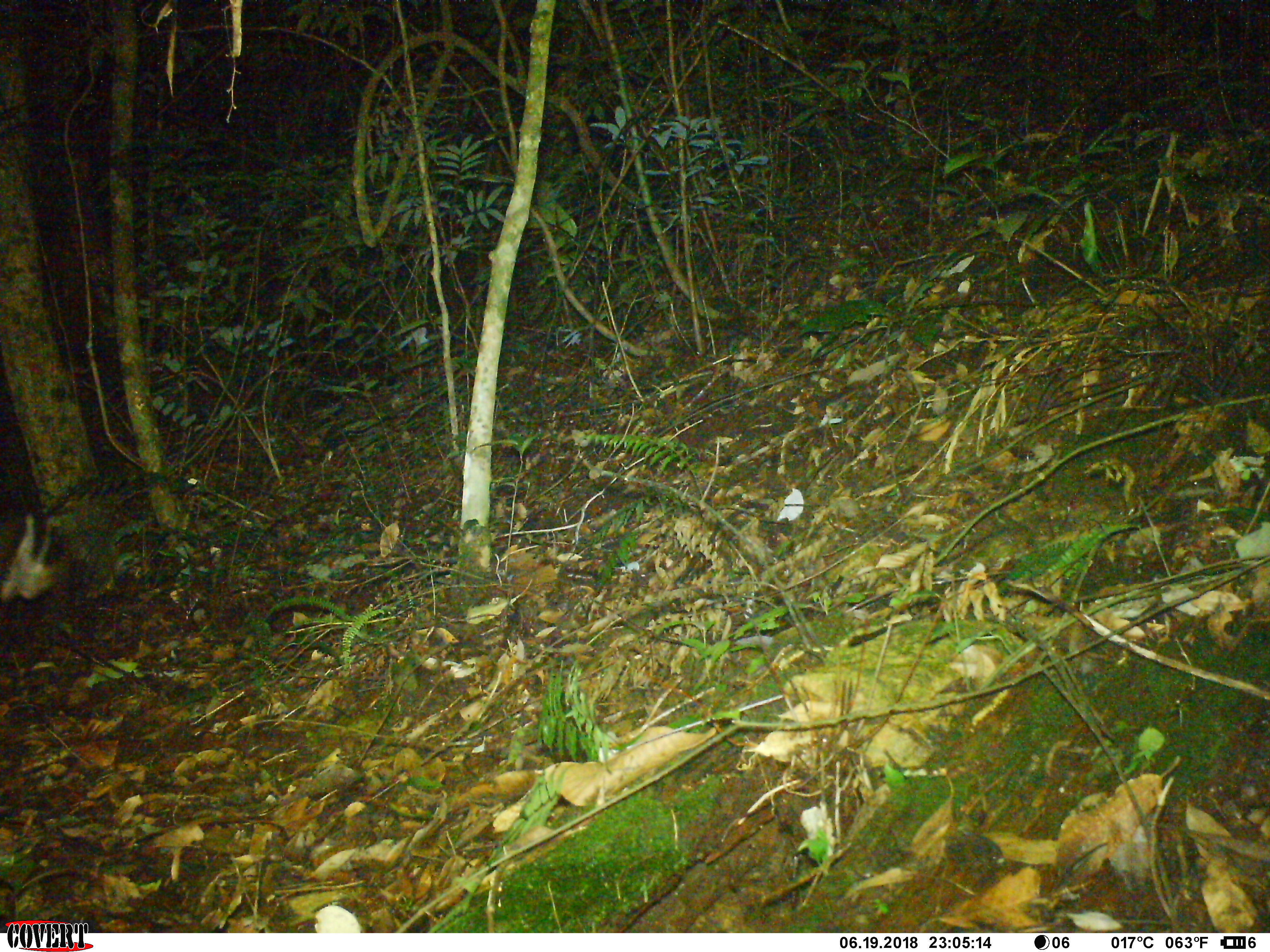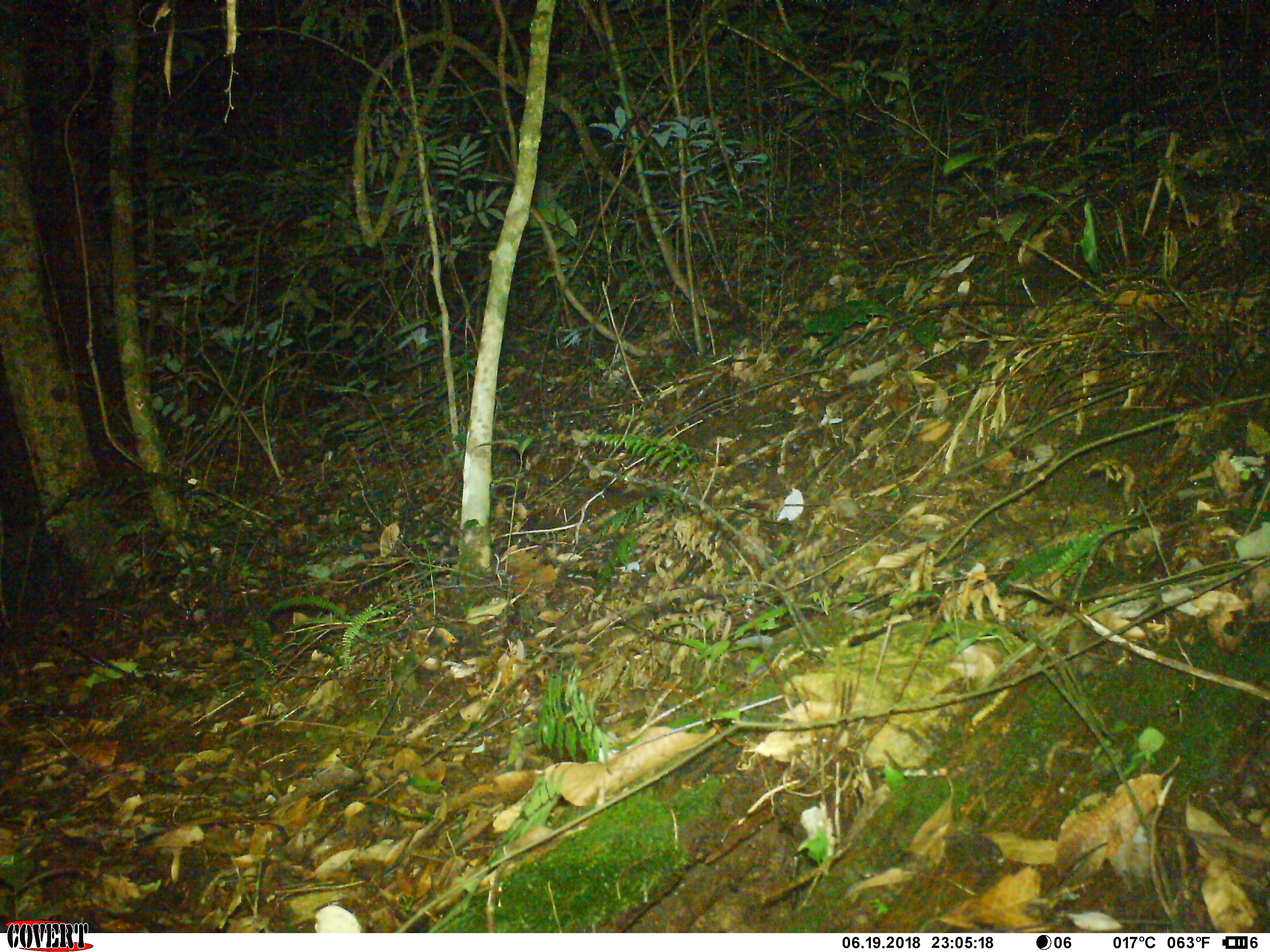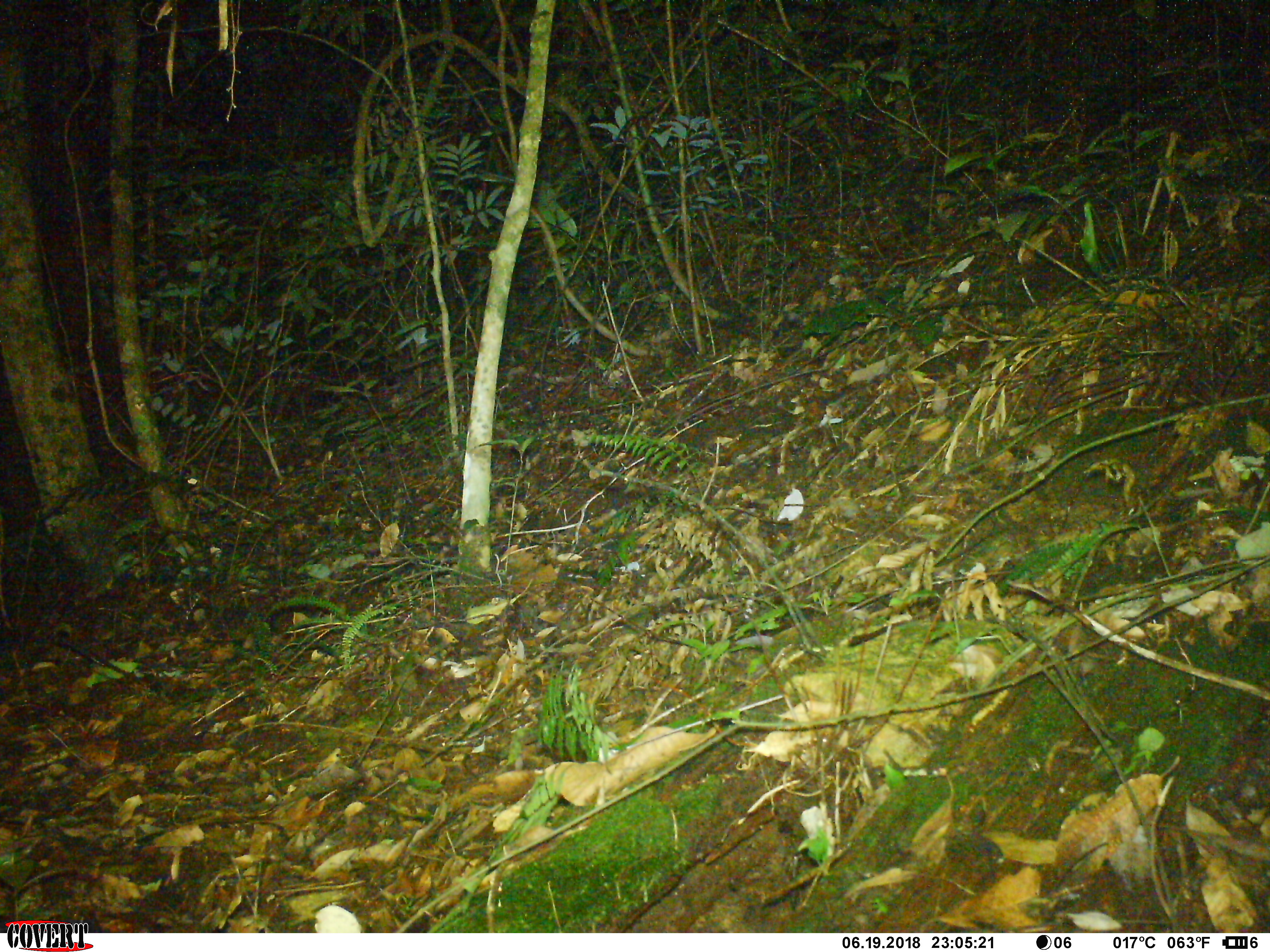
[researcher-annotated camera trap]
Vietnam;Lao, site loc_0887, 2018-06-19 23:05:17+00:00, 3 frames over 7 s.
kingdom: Animalia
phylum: Chordata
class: Mammalia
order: Artiodactyla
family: Cervidae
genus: Muntiacus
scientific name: Muntiacus rooseveltorum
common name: roosevelt's muntjac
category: roosevelts muntjac group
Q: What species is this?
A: Roosevelts muntjac group (roosevelt's muntjac) (Muntiacus rooseveltorum).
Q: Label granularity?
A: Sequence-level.